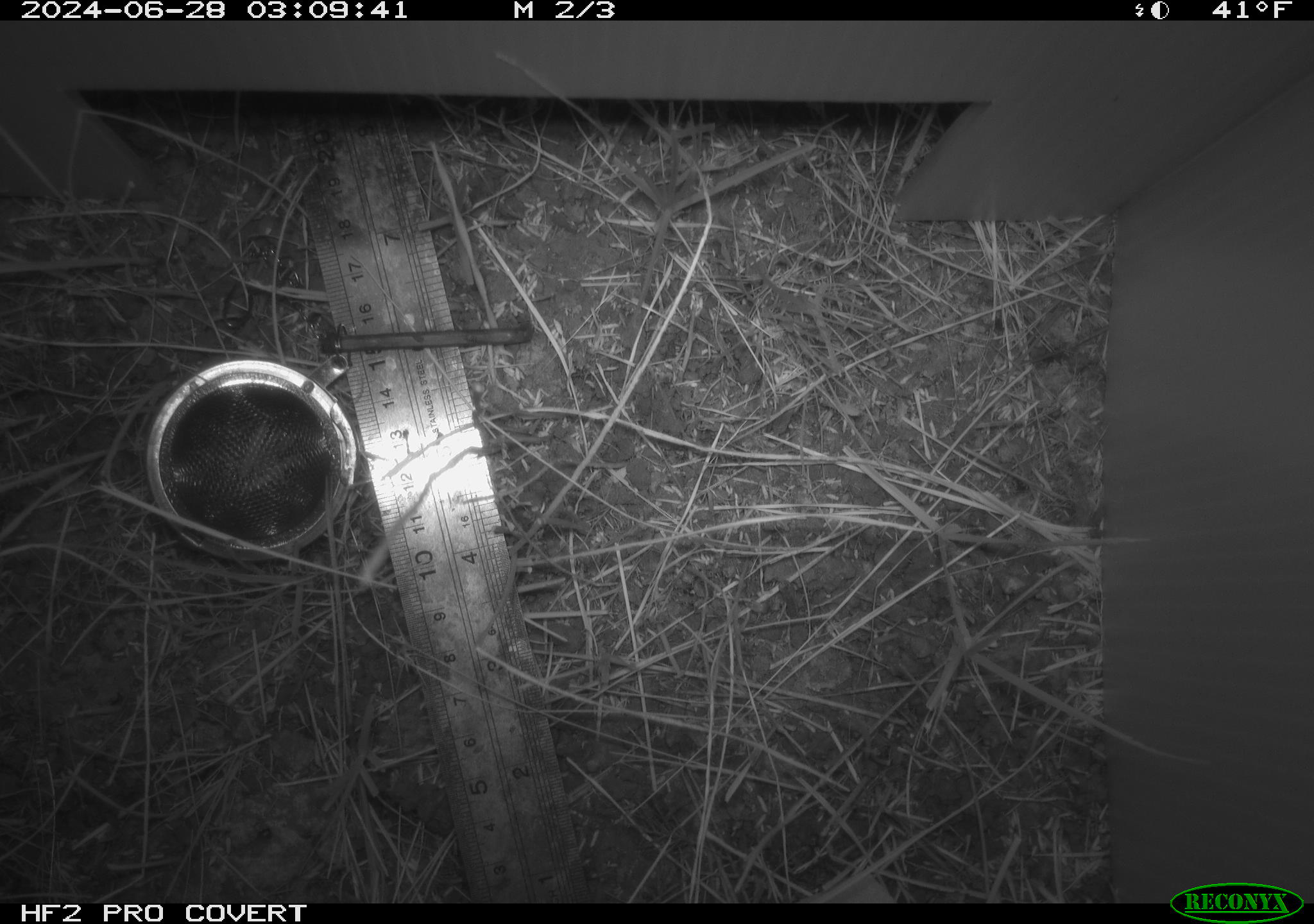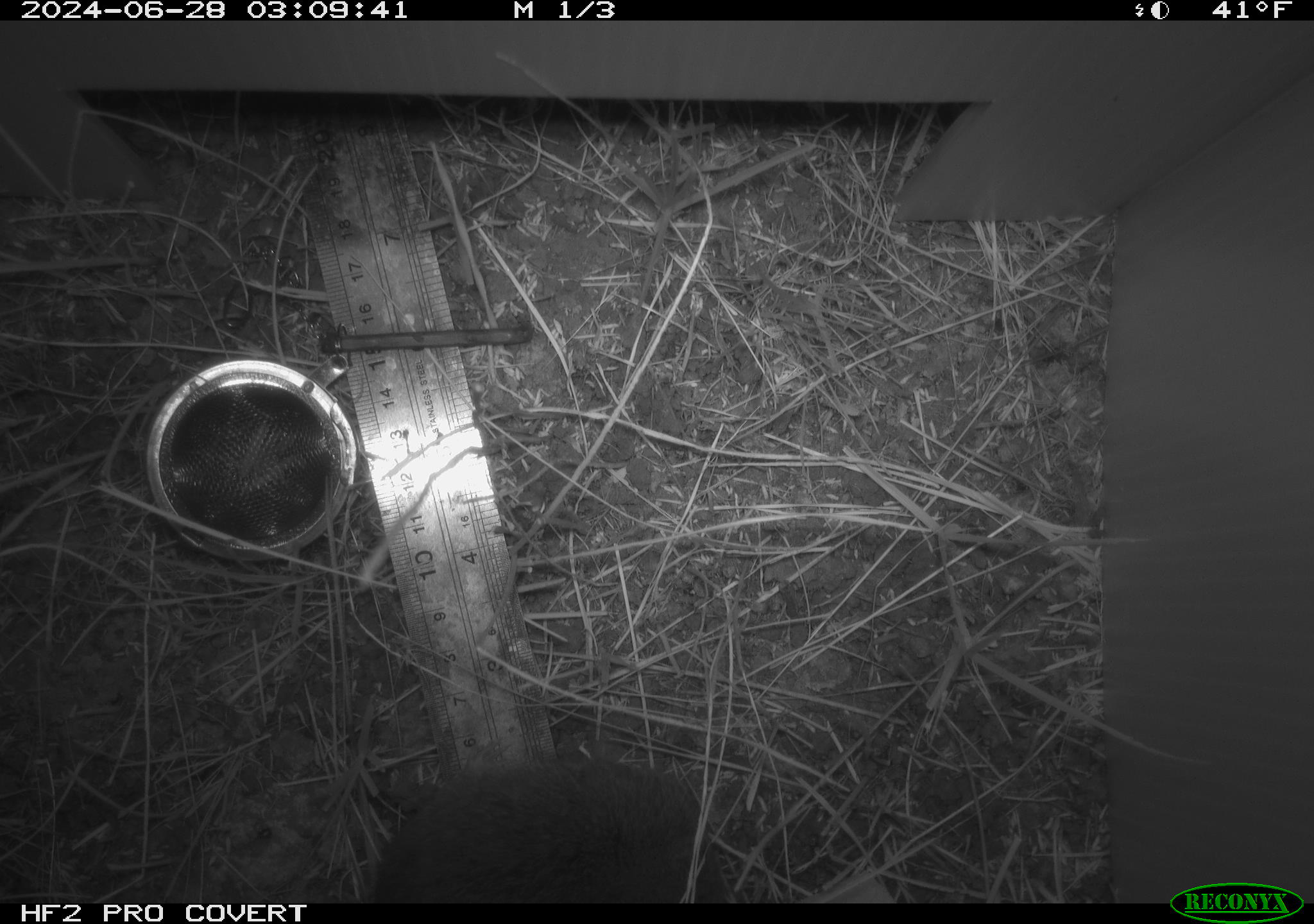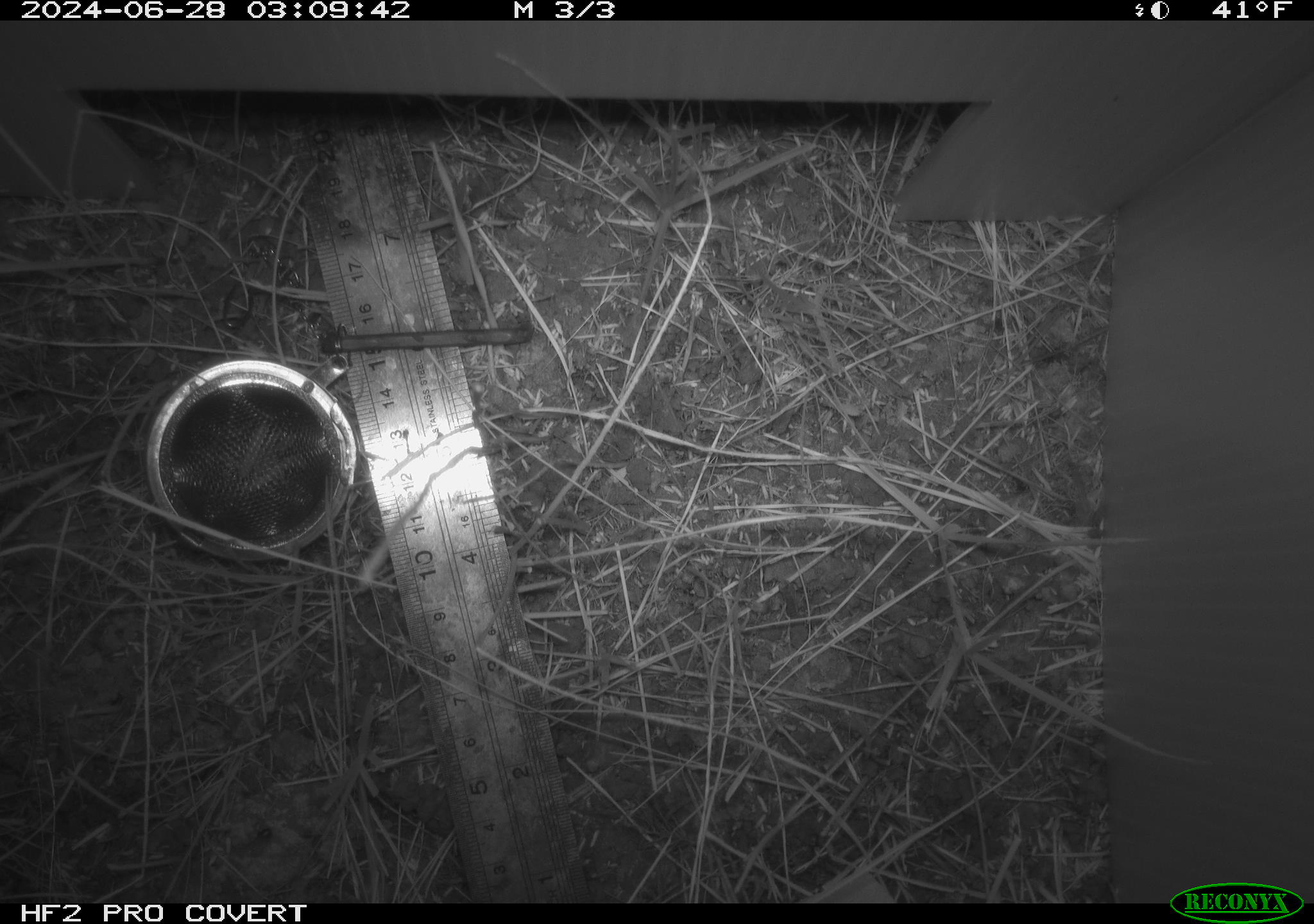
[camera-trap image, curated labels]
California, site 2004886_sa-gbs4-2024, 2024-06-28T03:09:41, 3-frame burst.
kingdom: Animalia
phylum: Chordata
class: Mammalia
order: Rodentia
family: Cricetidae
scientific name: Arvicolinae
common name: voles, lemmings, and muskrats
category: arvicolinae subfamily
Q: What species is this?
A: Arvicolinae subfamily (voles, lemmings, and muskrats) (Arvicolinae).